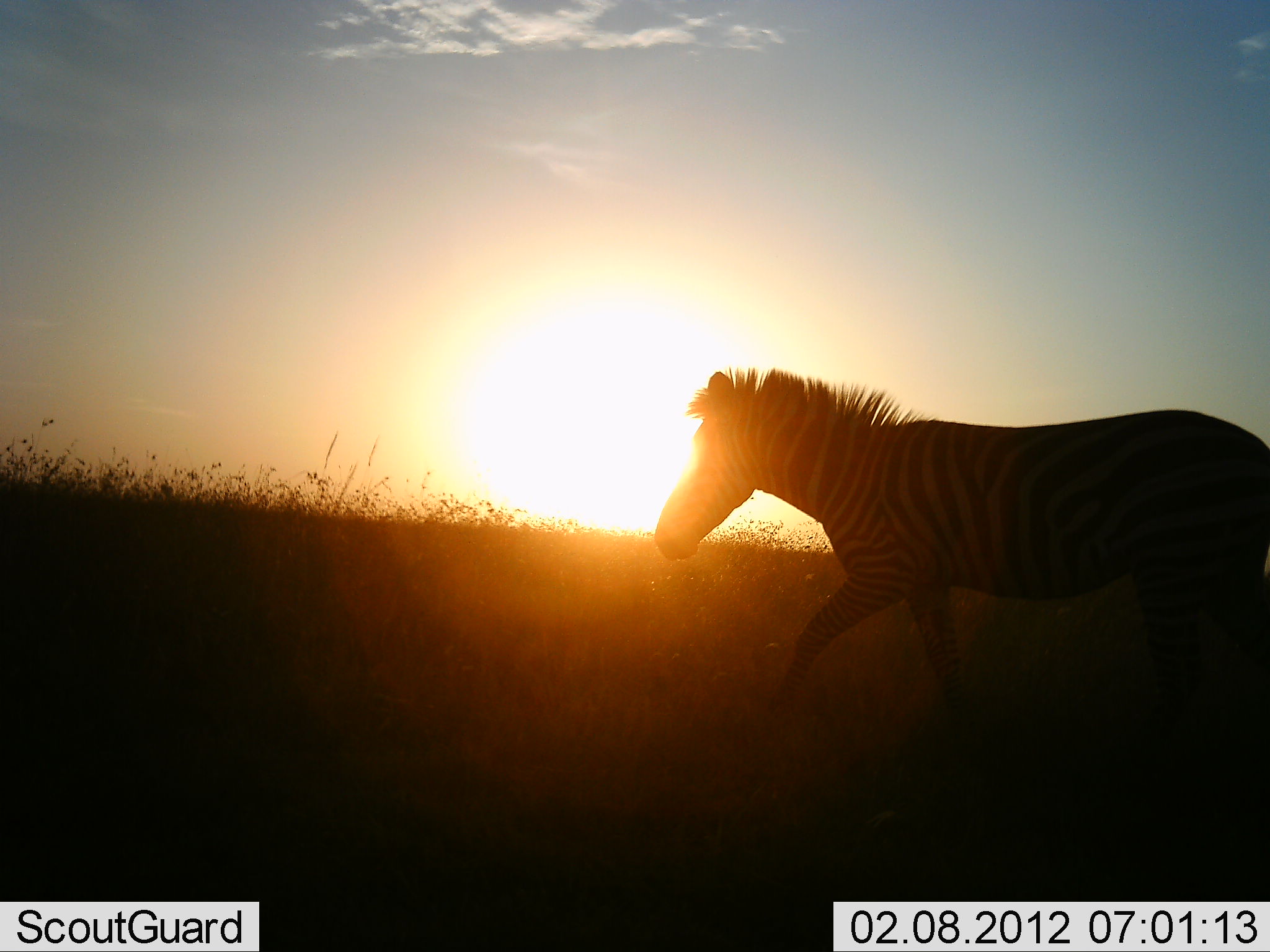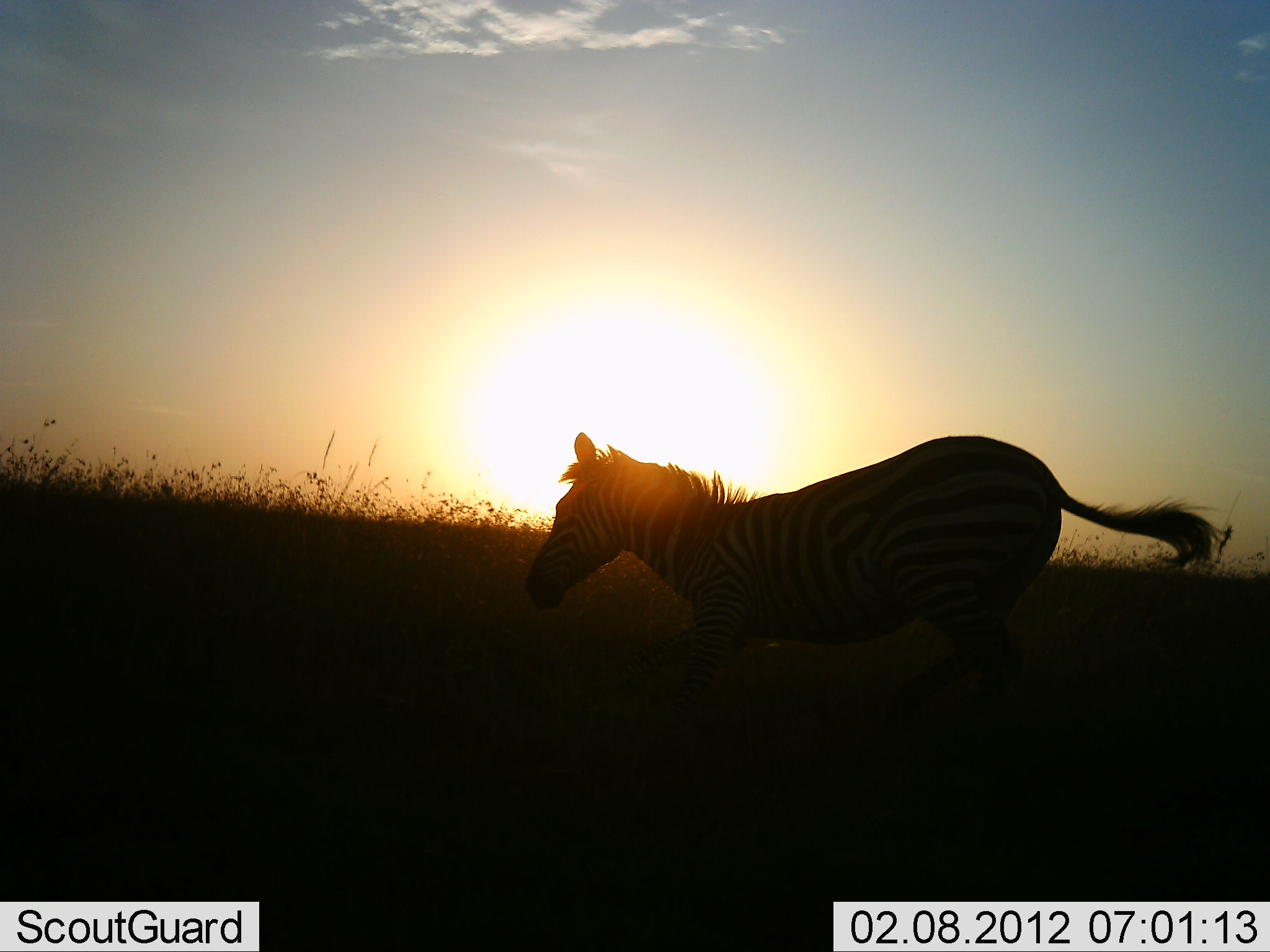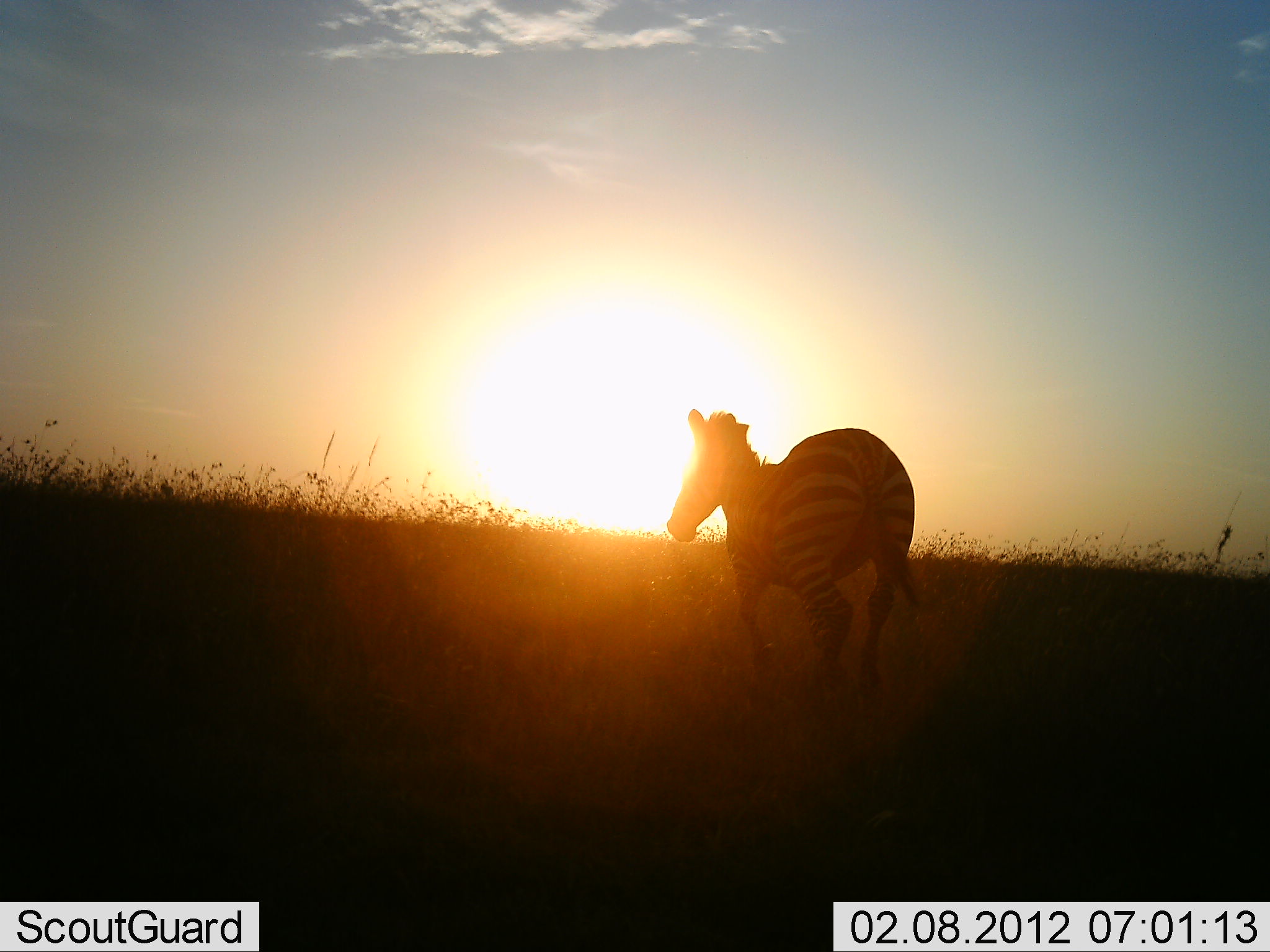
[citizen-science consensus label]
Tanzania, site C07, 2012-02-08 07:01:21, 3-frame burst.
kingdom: Animalia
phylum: Chordata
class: Mammalia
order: Perissodactyla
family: Equidae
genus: Equus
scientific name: Equus quagga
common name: plains zebra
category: zebra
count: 1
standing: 8%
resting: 0%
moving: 100%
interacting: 0%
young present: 0%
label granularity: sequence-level